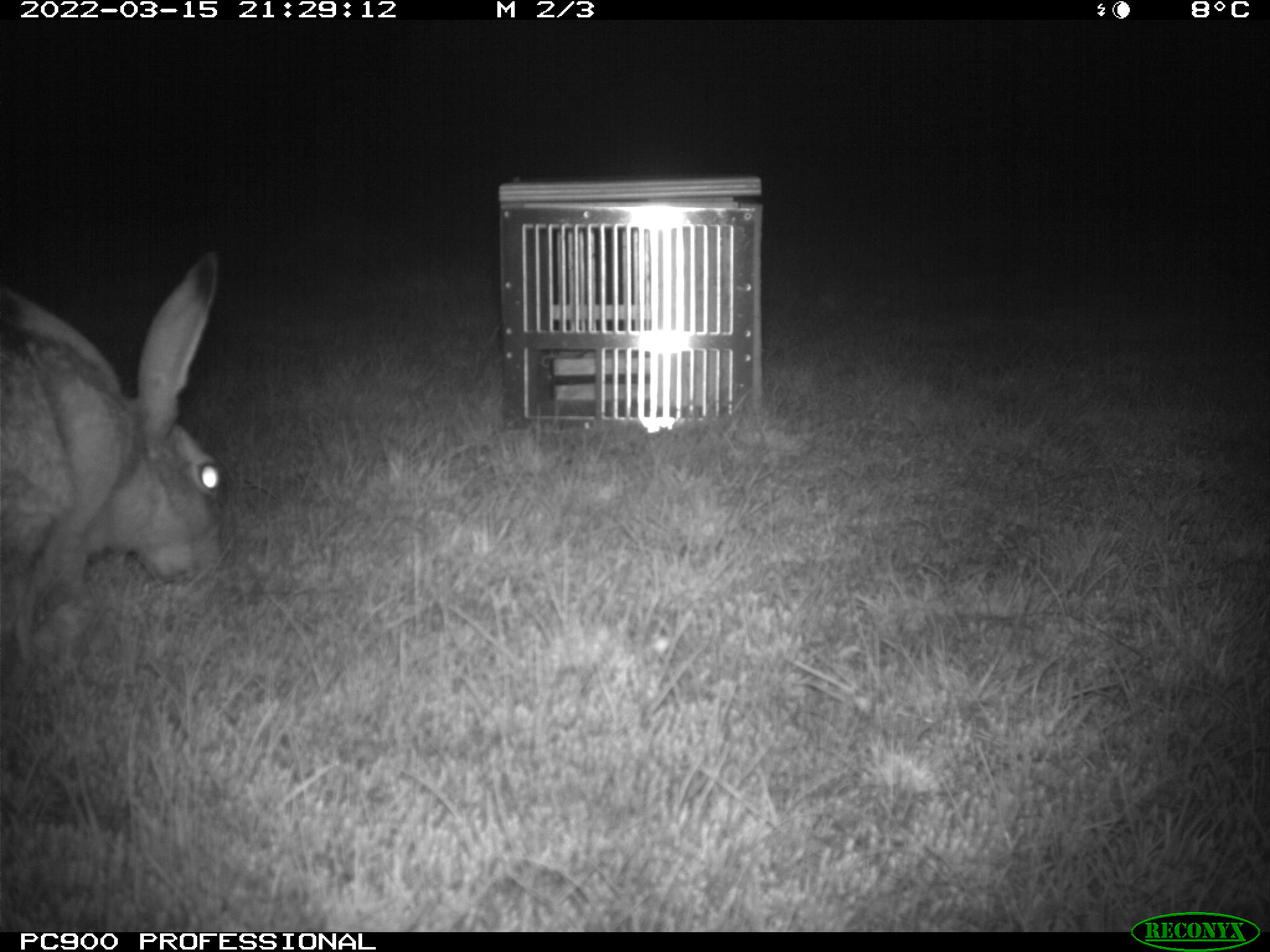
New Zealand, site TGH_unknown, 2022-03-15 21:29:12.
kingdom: Animalia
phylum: Chordata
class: Mammalia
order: Lagomorpha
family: Leporidae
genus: Lepus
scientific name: Lepus europaeus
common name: brown hare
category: hare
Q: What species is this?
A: Hare (brown hare) (Lepus europaeus).